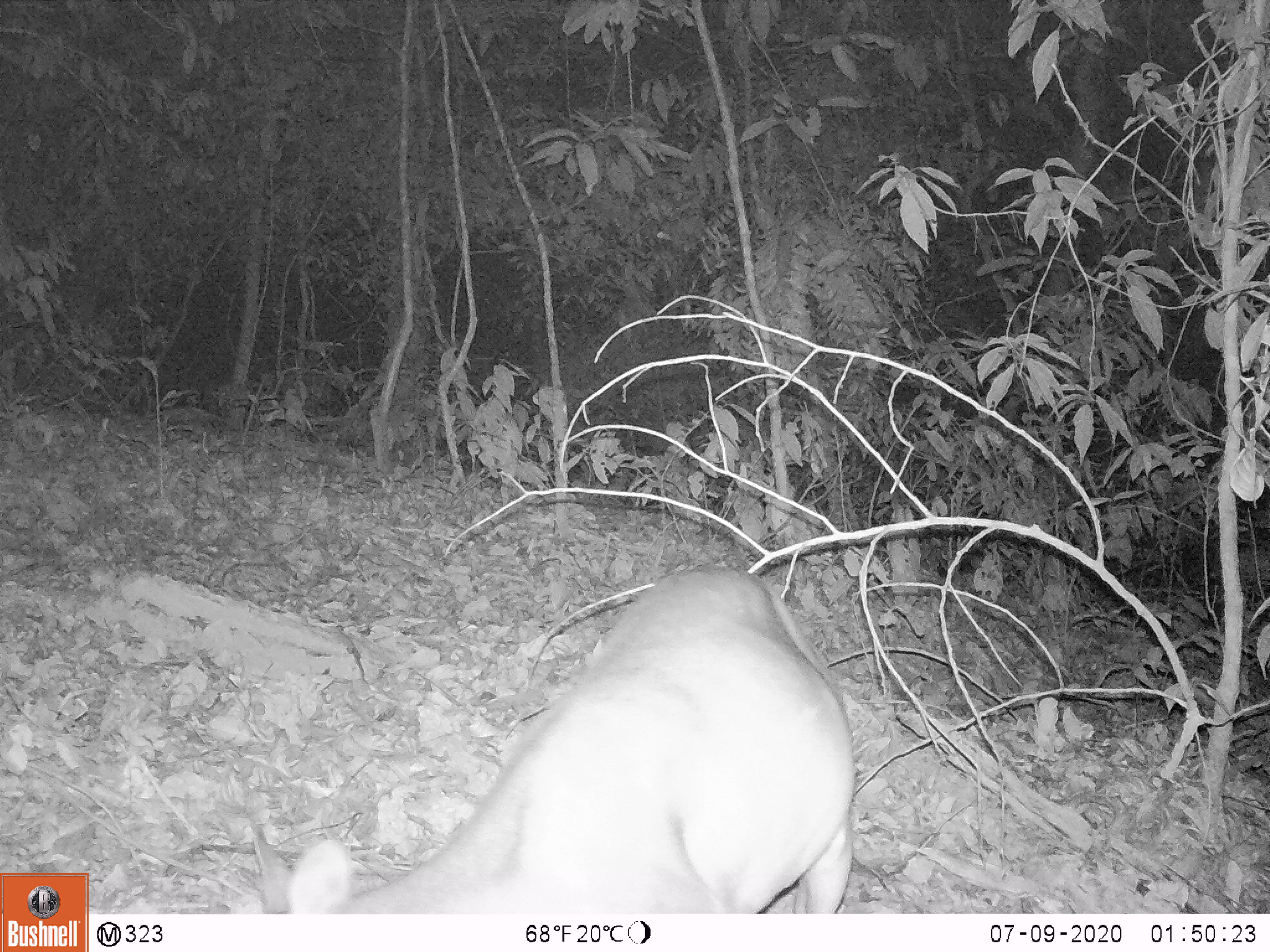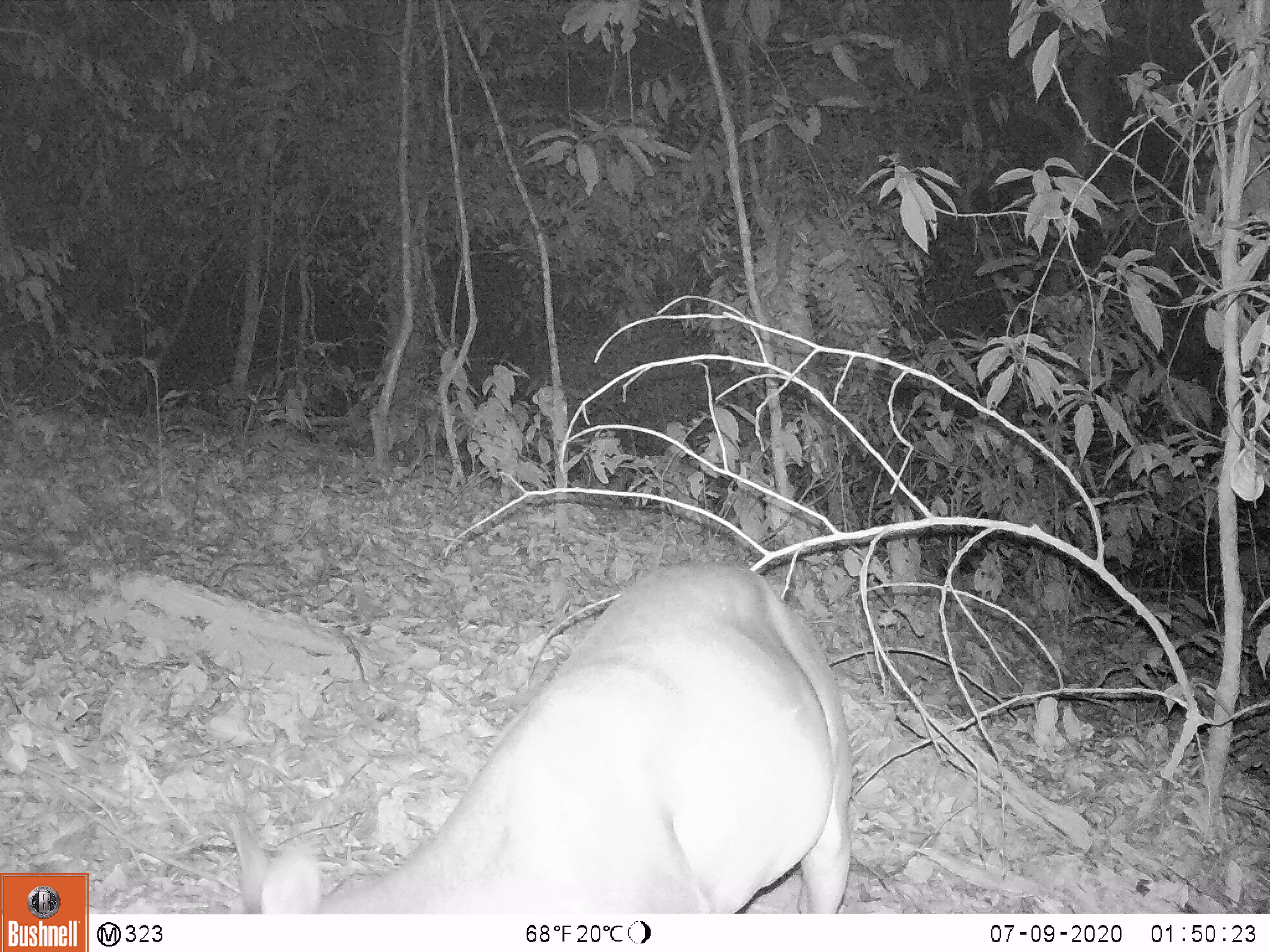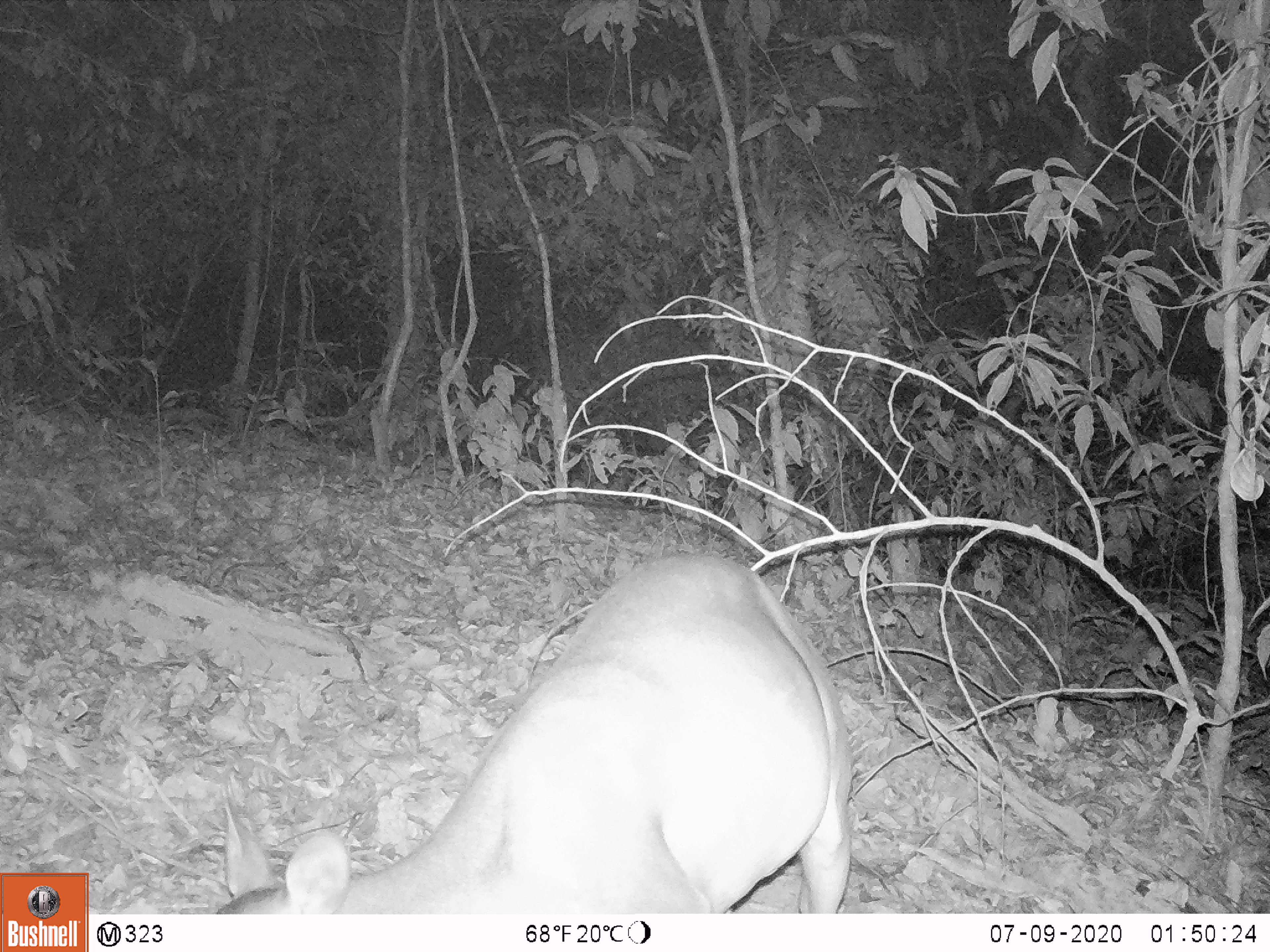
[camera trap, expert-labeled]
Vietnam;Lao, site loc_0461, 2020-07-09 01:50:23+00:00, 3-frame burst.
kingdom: Animalia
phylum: Chordata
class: Mammalia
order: Artiodactyla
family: Cervidae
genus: Muntiacus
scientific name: Muntiacus vuquangensis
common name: large-antlered muntjac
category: large antlered muntjac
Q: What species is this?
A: Large antlered muntjac (large-antlered muntjac) (Muntiacus vuquangensis).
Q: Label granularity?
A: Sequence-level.